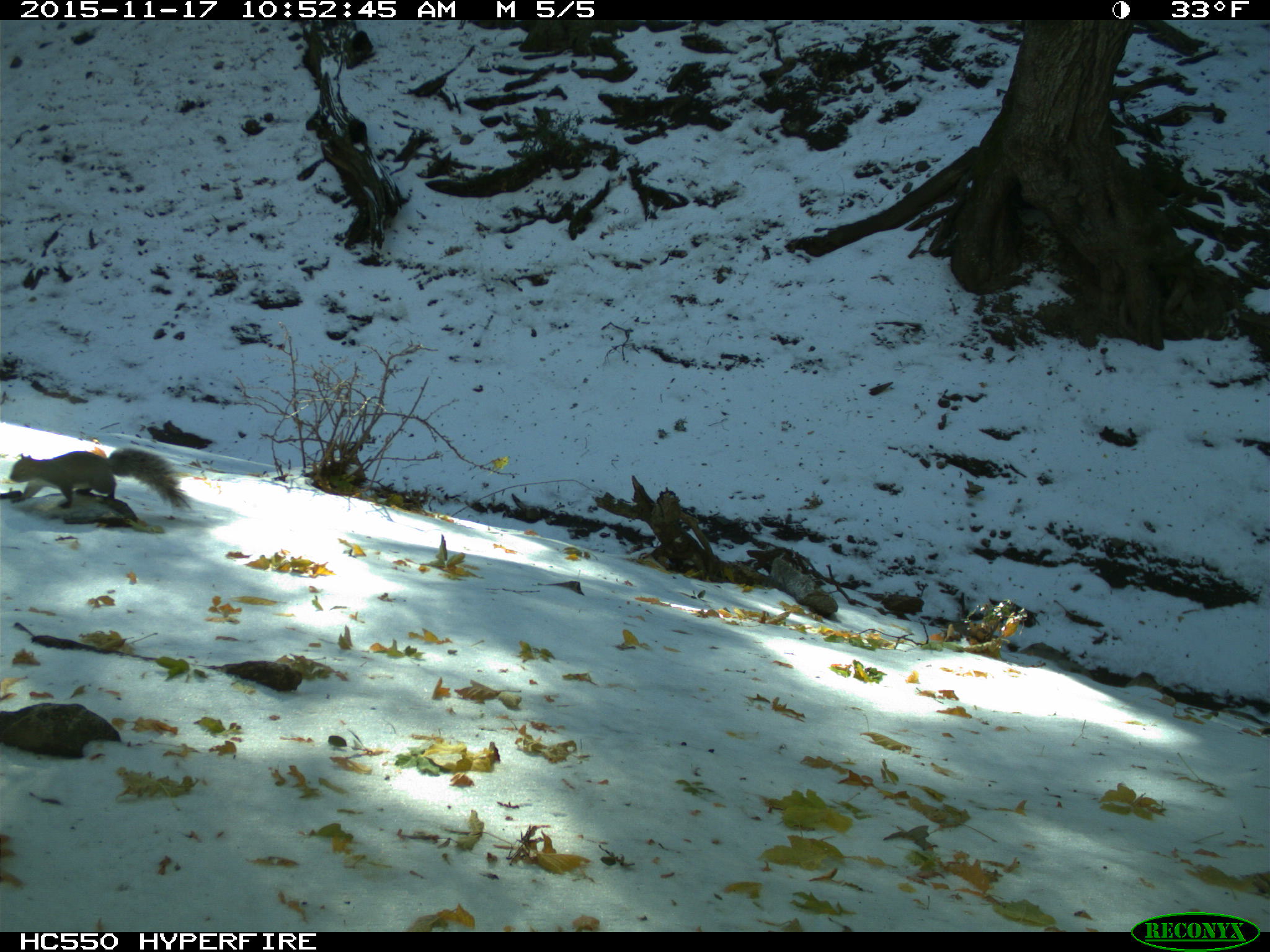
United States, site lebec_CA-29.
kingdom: Animalia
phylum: Chordata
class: Mammalia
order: Rodentia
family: Sciuridae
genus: Sciurus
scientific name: Sciurus carolinensis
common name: eastern gray squirrel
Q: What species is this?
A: Sciurus carolinensis (eastern gray squirrel).